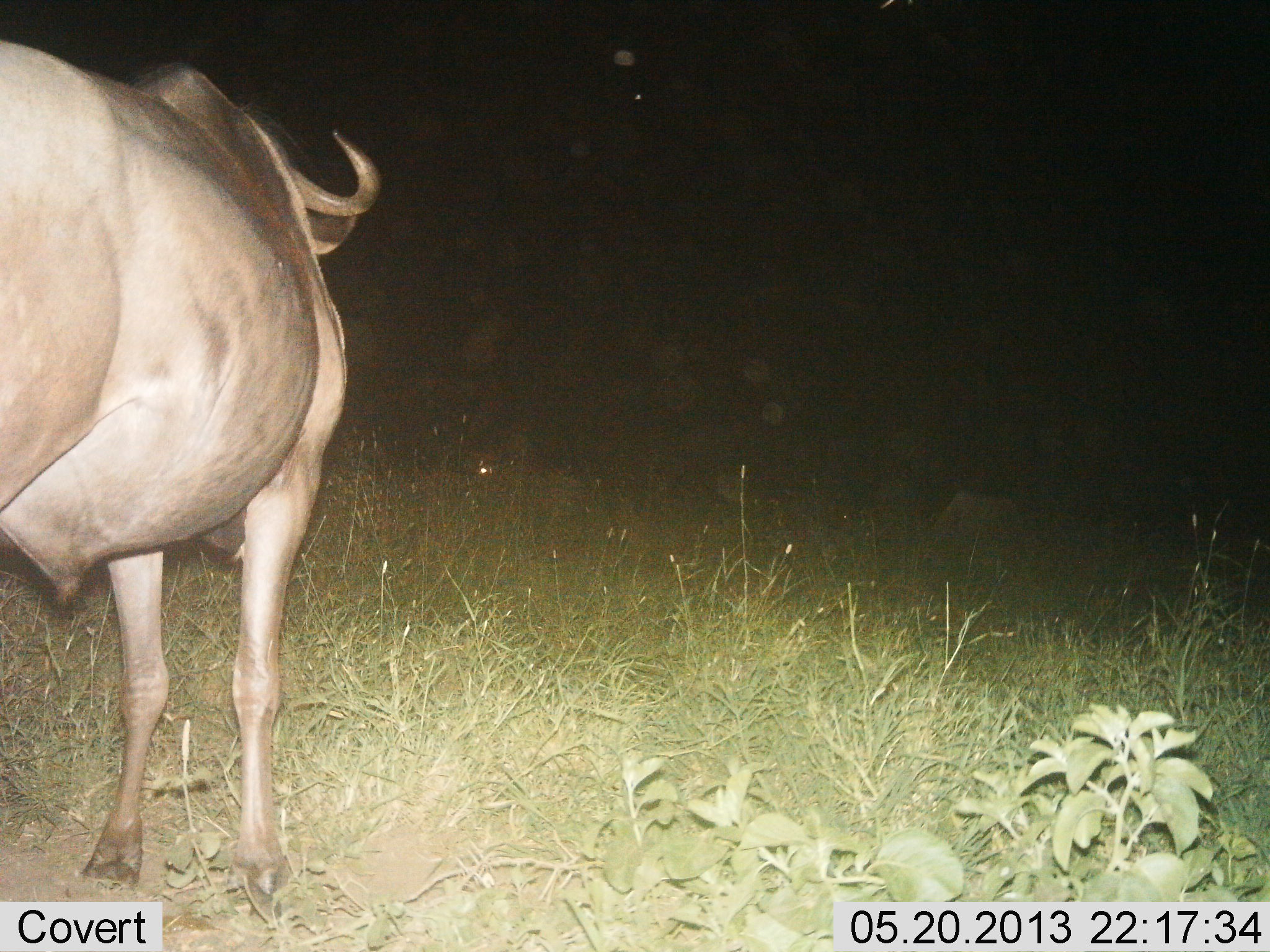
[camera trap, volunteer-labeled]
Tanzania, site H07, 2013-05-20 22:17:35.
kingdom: Animalia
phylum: Chordata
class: Mammalia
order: Artiodactyla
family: Bovidae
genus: Connochaetes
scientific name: Connochaetes taurinus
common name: blue wildebeest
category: wildebeest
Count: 1.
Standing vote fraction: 100%.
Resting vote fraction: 0%.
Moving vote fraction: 0%.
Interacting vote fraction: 0%.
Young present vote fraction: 0%.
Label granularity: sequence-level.